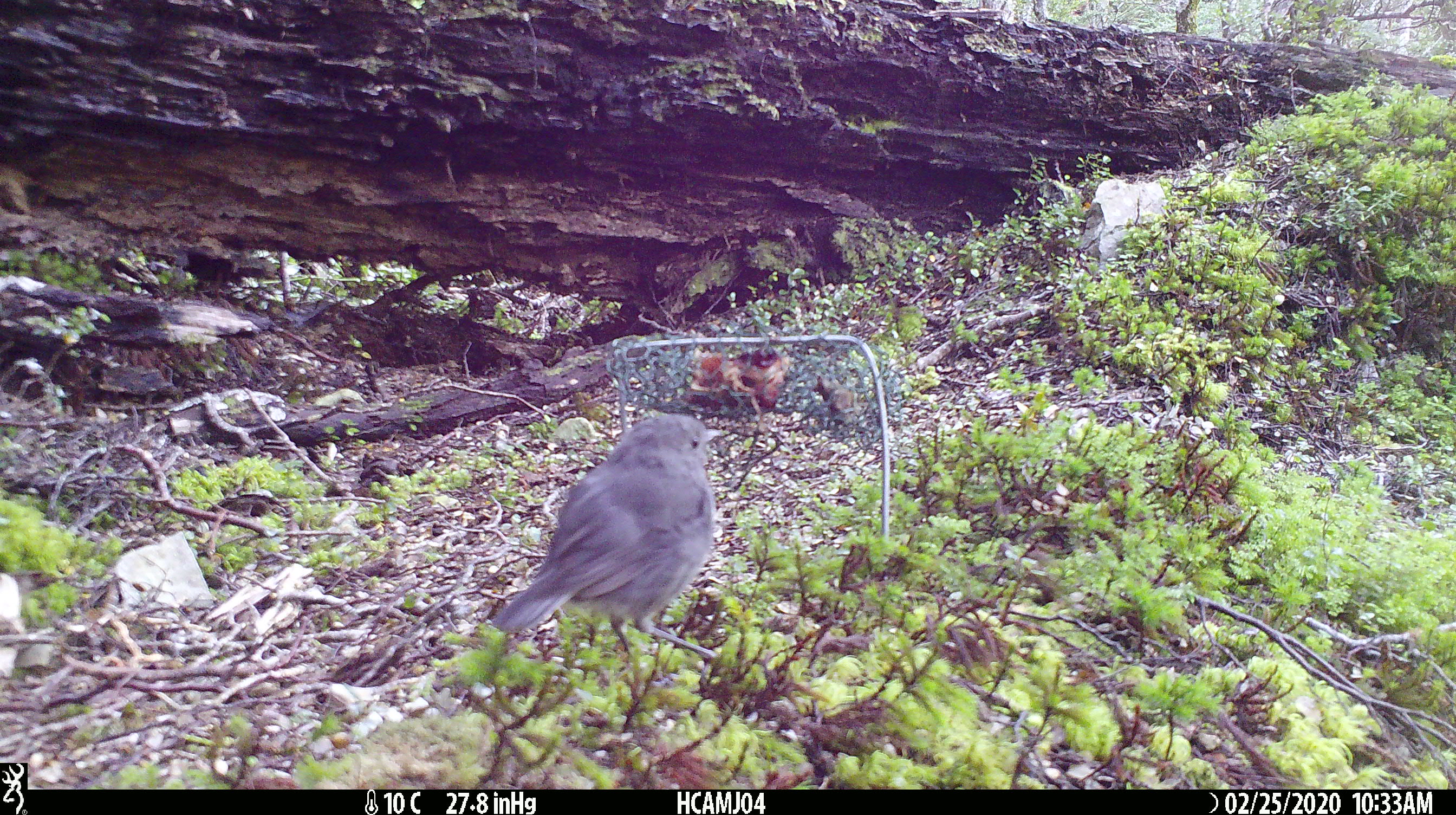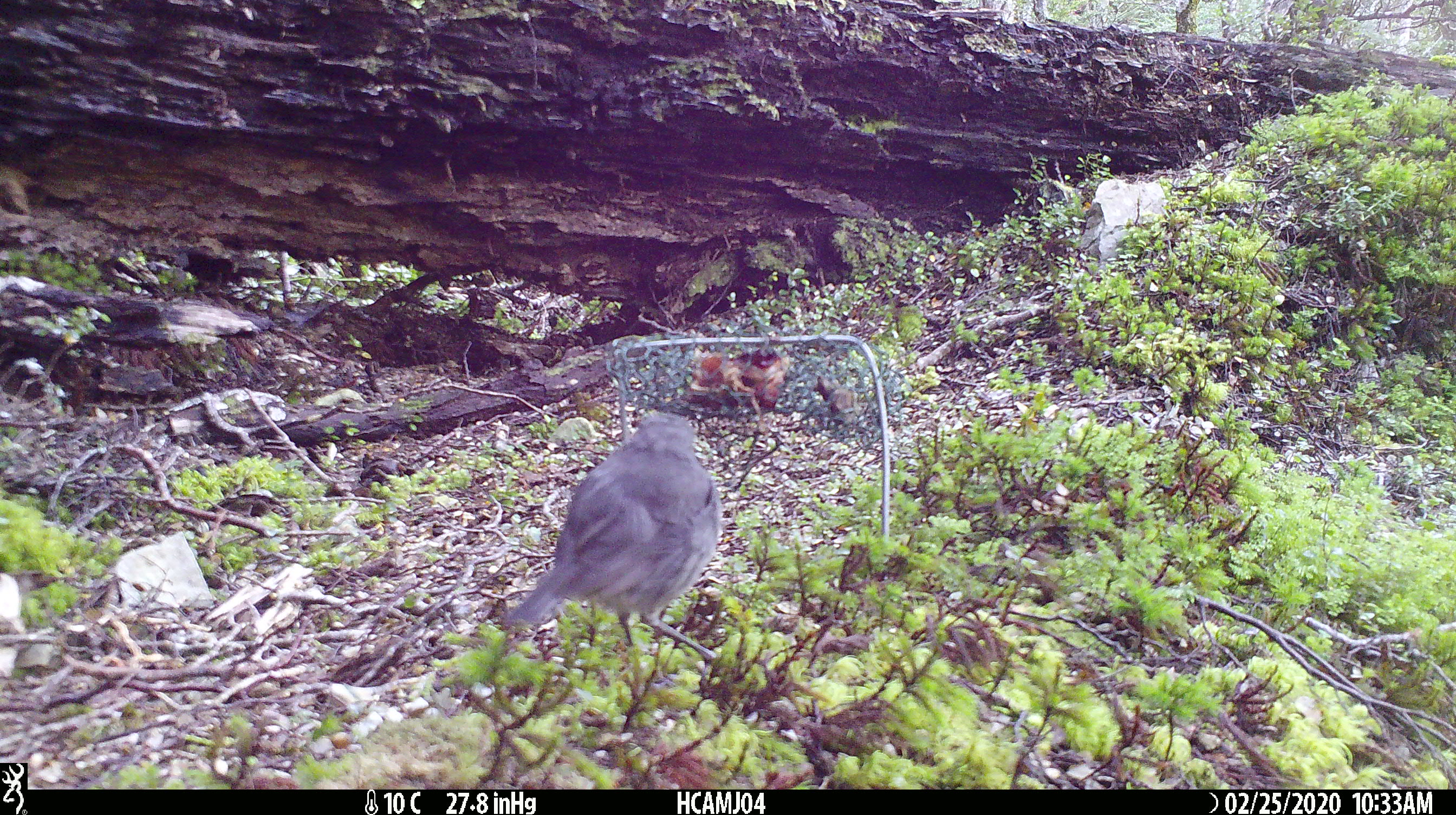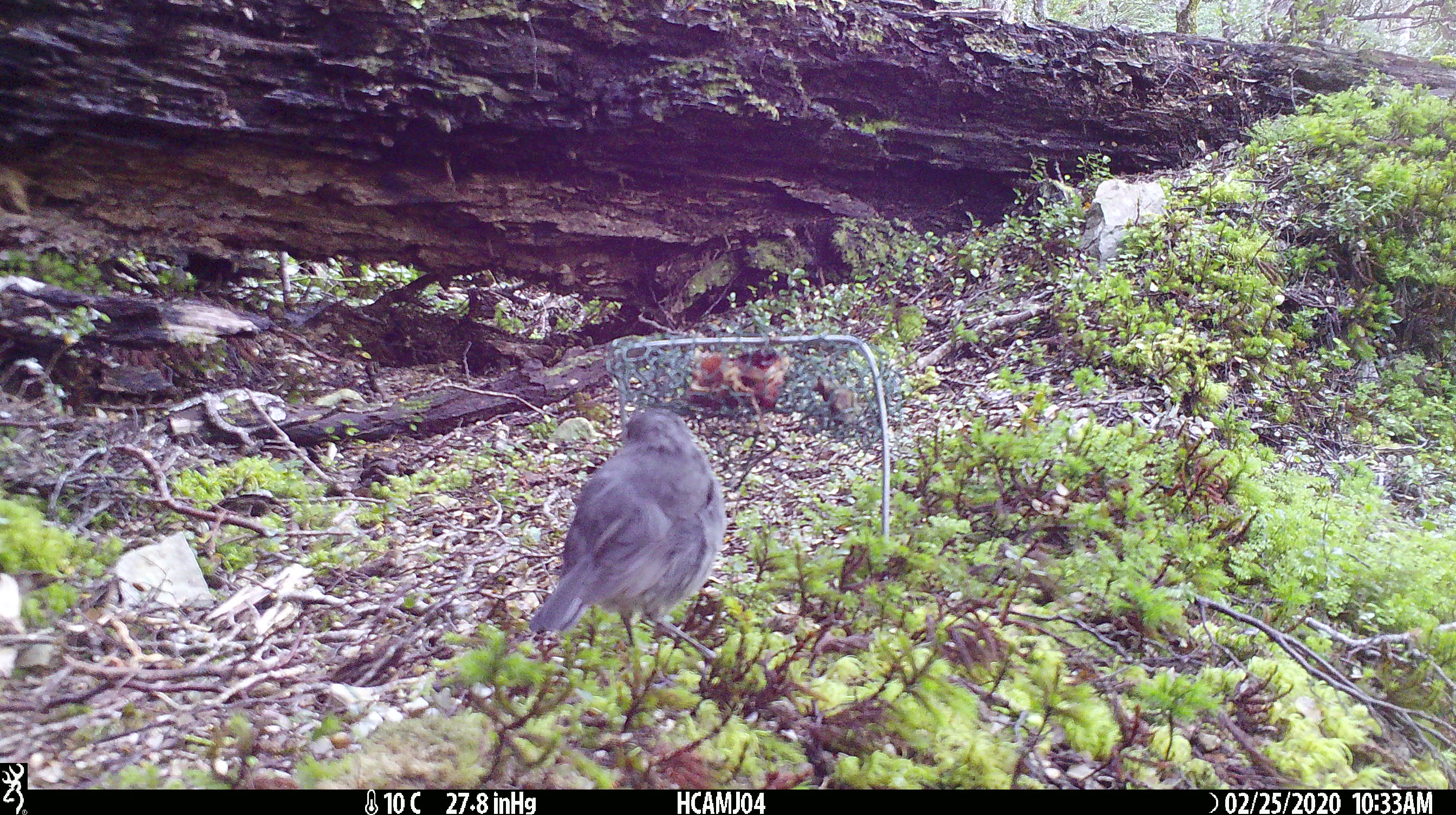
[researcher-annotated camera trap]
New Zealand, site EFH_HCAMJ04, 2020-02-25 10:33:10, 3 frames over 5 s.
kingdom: Animalia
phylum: Chordata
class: Mammalia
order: Rodentia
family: Muridae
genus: Mus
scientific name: Mus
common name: mouse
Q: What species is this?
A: Mouse (Mus).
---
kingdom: Animalia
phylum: Chordata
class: Aves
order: Passeriformes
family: Petroicidae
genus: Petroica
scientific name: Petroica australis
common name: new zealand robin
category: robin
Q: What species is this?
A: Robin (new zealand robin) (Petroica australis).